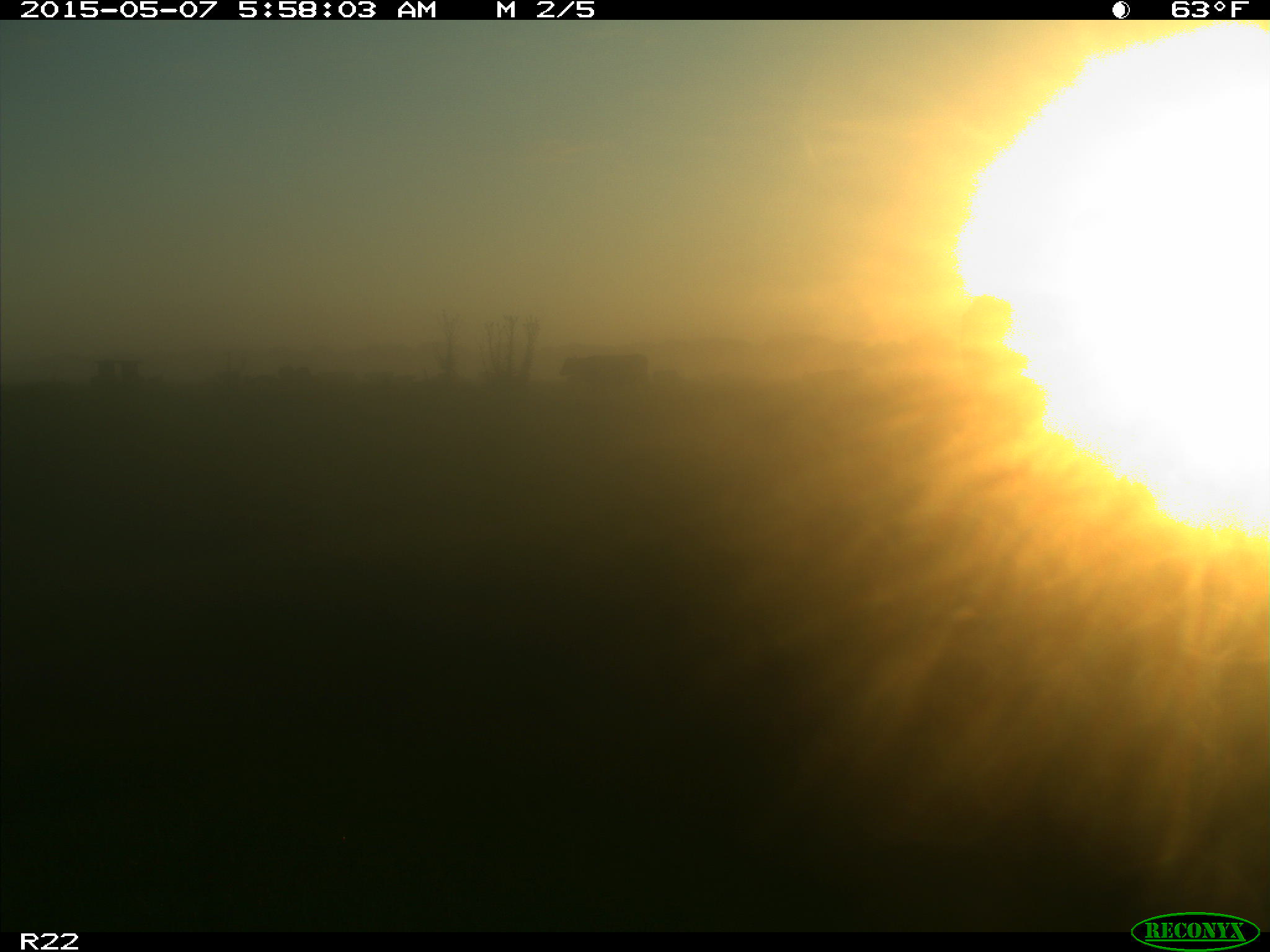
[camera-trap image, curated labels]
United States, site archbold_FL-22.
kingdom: Animalia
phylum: Chordata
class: Mammalia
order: Artiodactyla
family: Bovidae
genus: Bos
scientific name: Bos taurus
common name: domestic cow